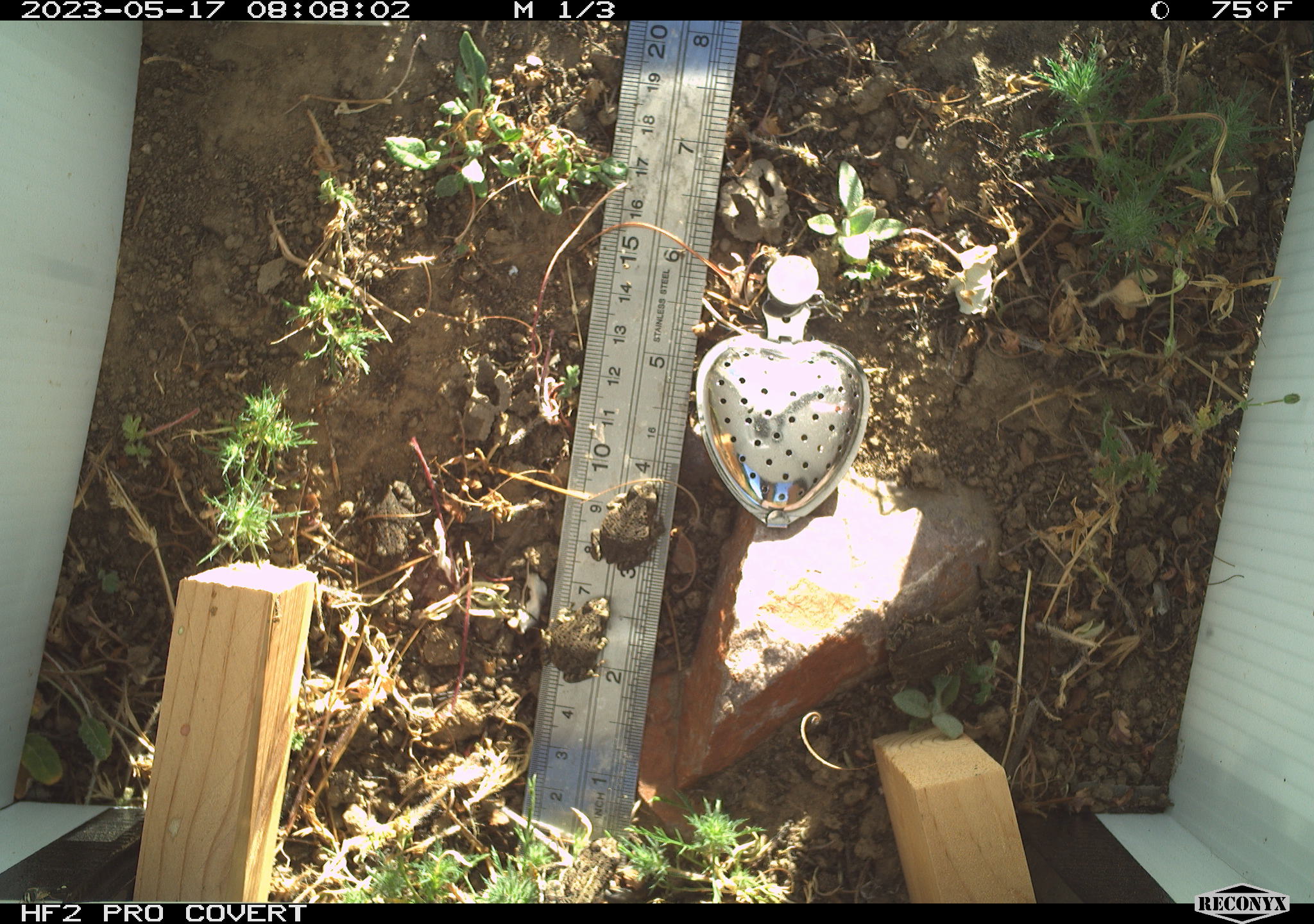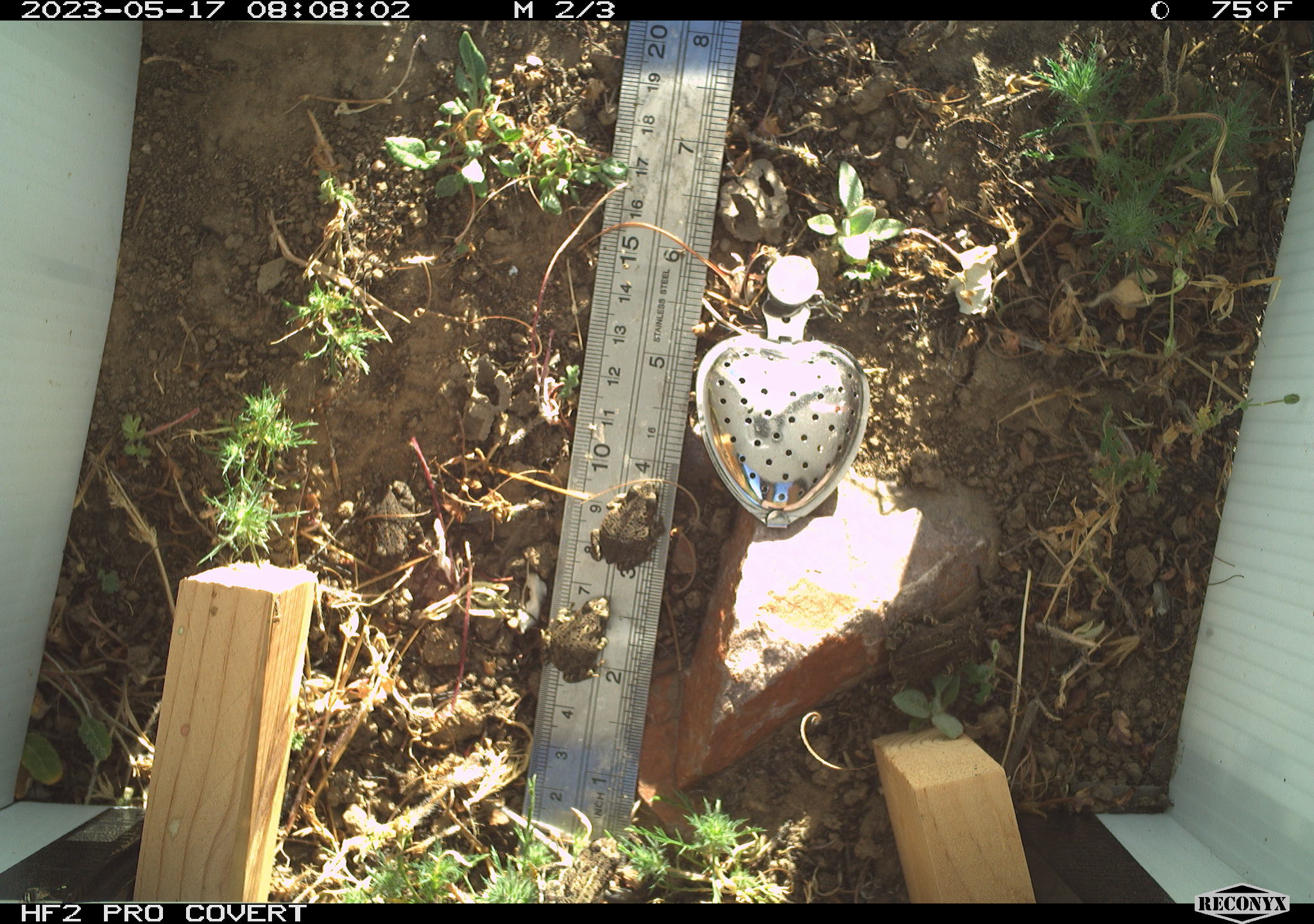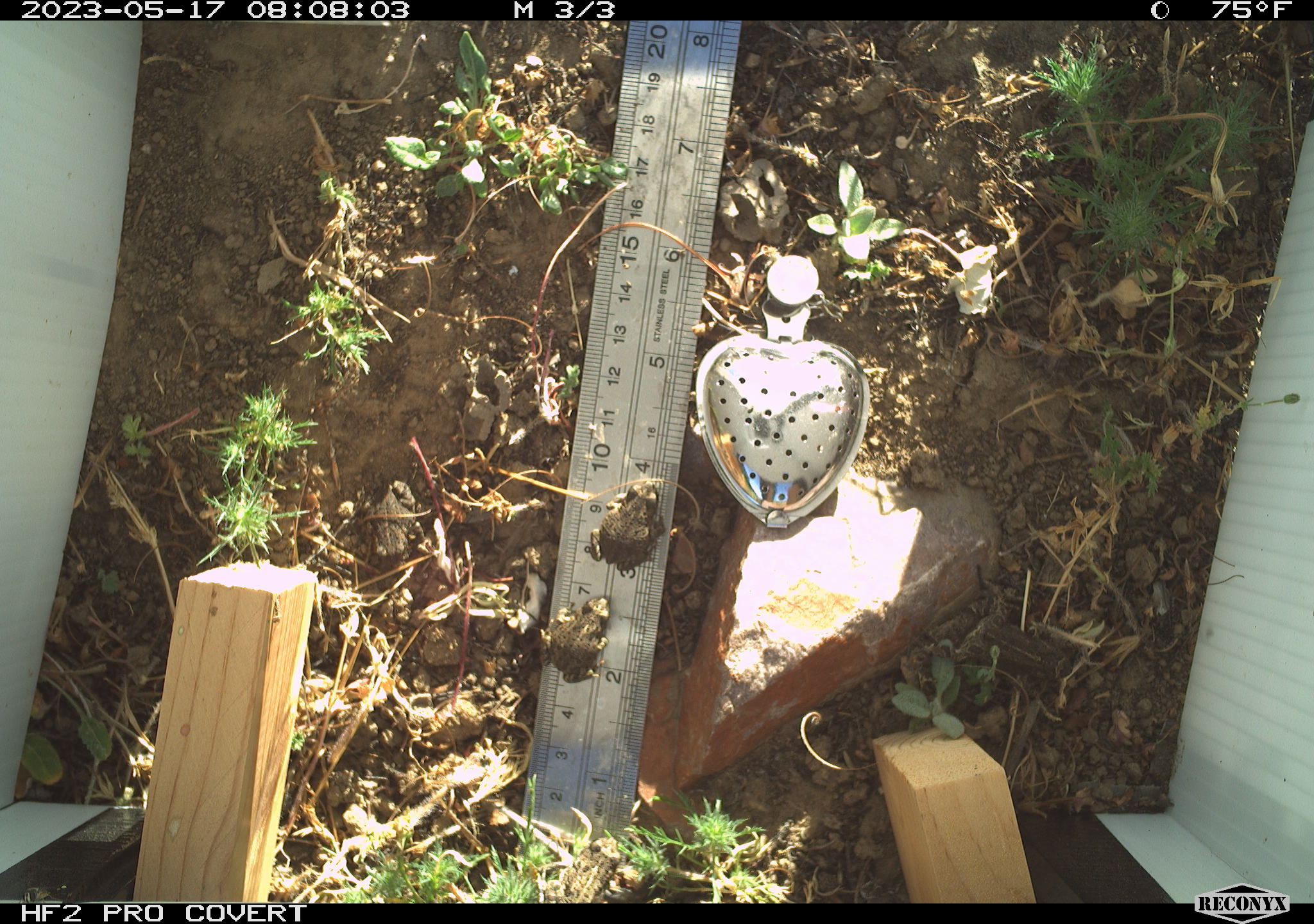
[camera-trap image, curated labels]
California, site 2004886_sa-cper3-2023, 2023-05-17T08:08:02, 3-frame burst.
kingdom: Animalia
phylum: Chordata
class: Amphibia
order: Anura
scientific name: Anura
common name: frogs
Frogs (Anura).